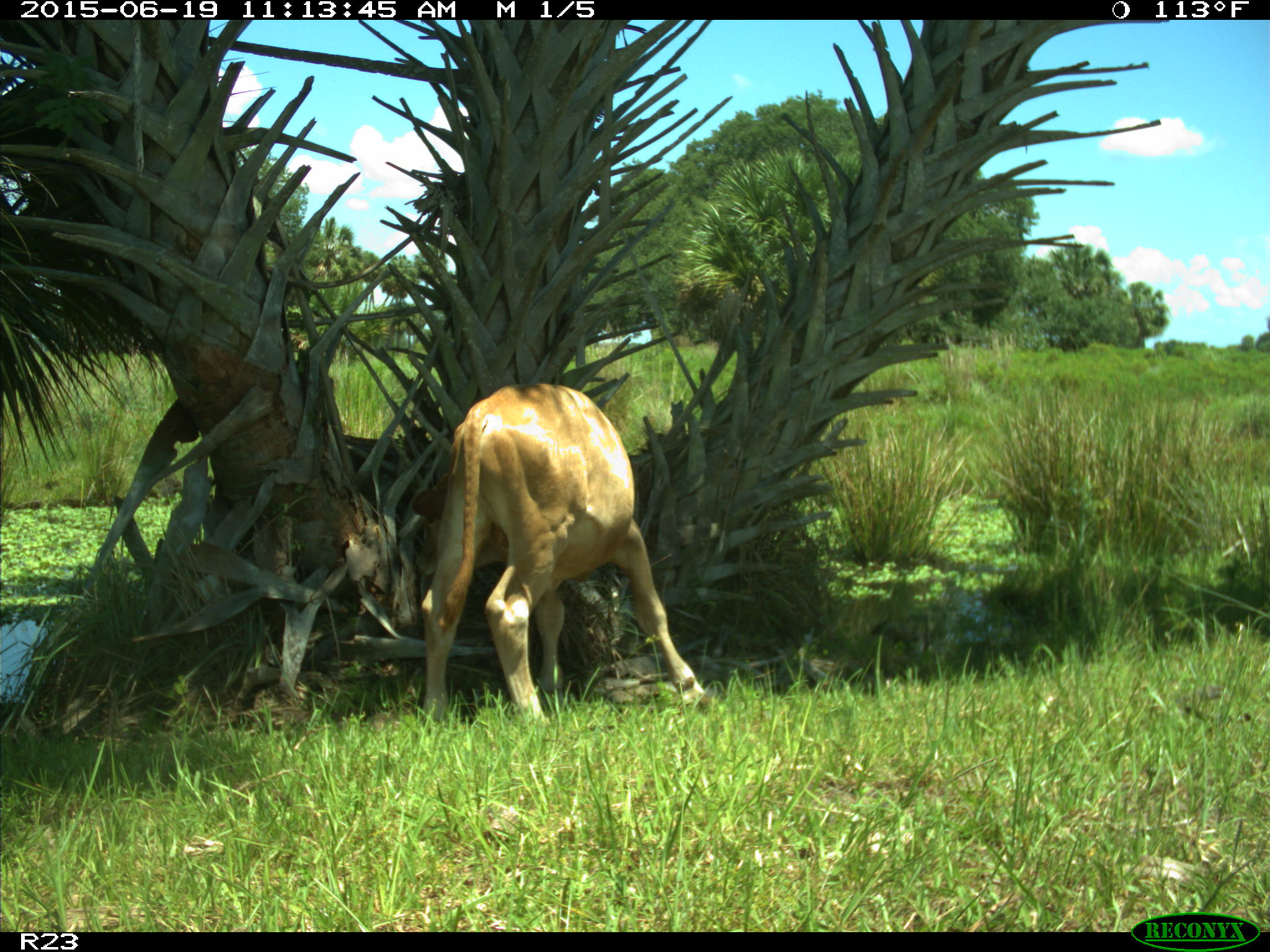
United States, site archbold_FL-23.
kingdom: Animalia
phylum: Chordata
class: Mammalia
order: Artiodactyla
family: Bovidae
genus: Bos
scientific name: Bos taurus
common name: domestic cow